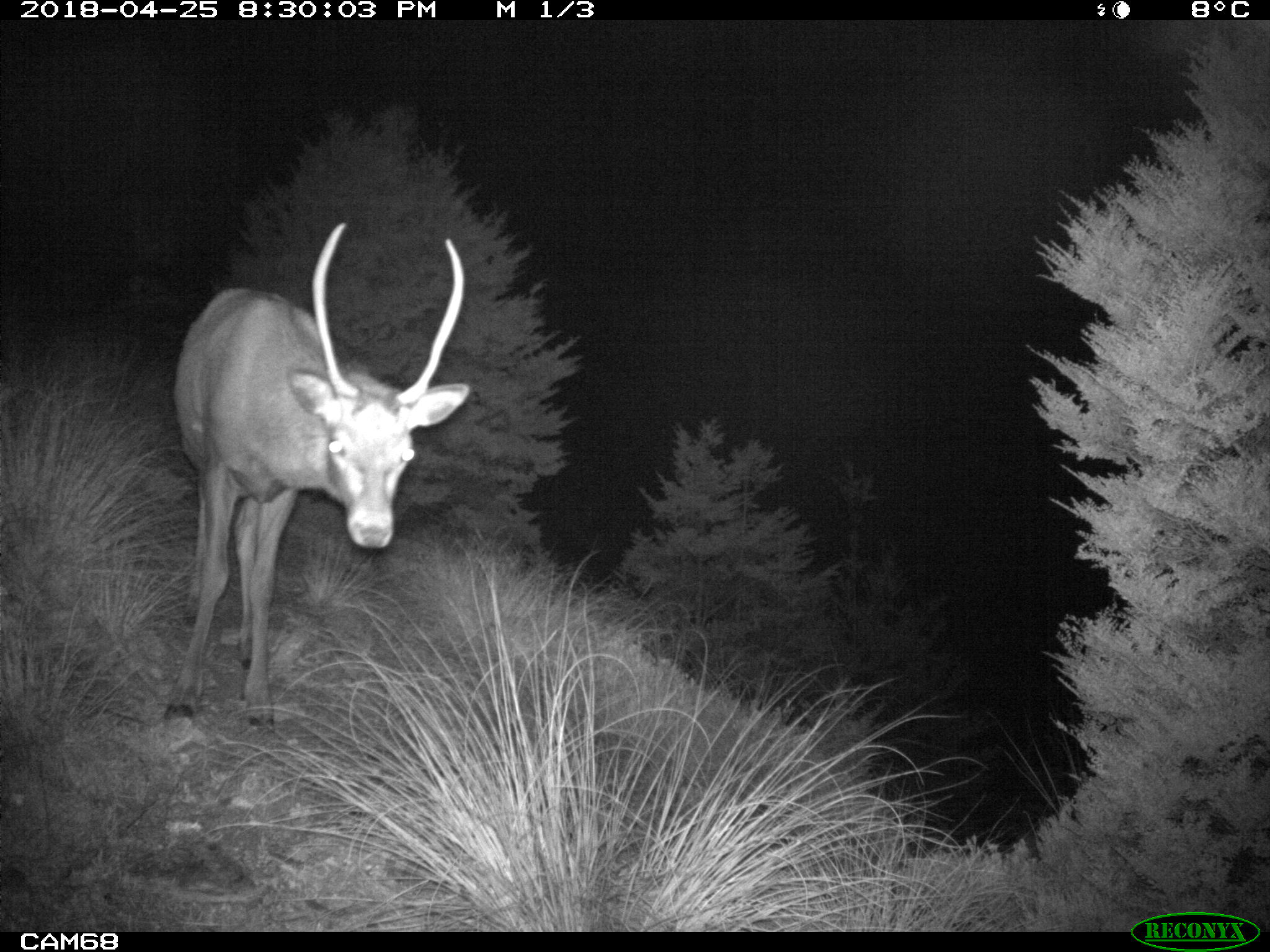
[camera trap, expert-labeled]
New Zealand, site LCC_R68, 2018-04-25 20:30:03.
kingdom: Animalia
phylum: Chordata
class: Mammalia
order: Artiodactyla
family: Cervidae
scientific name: Cervidae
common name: deer